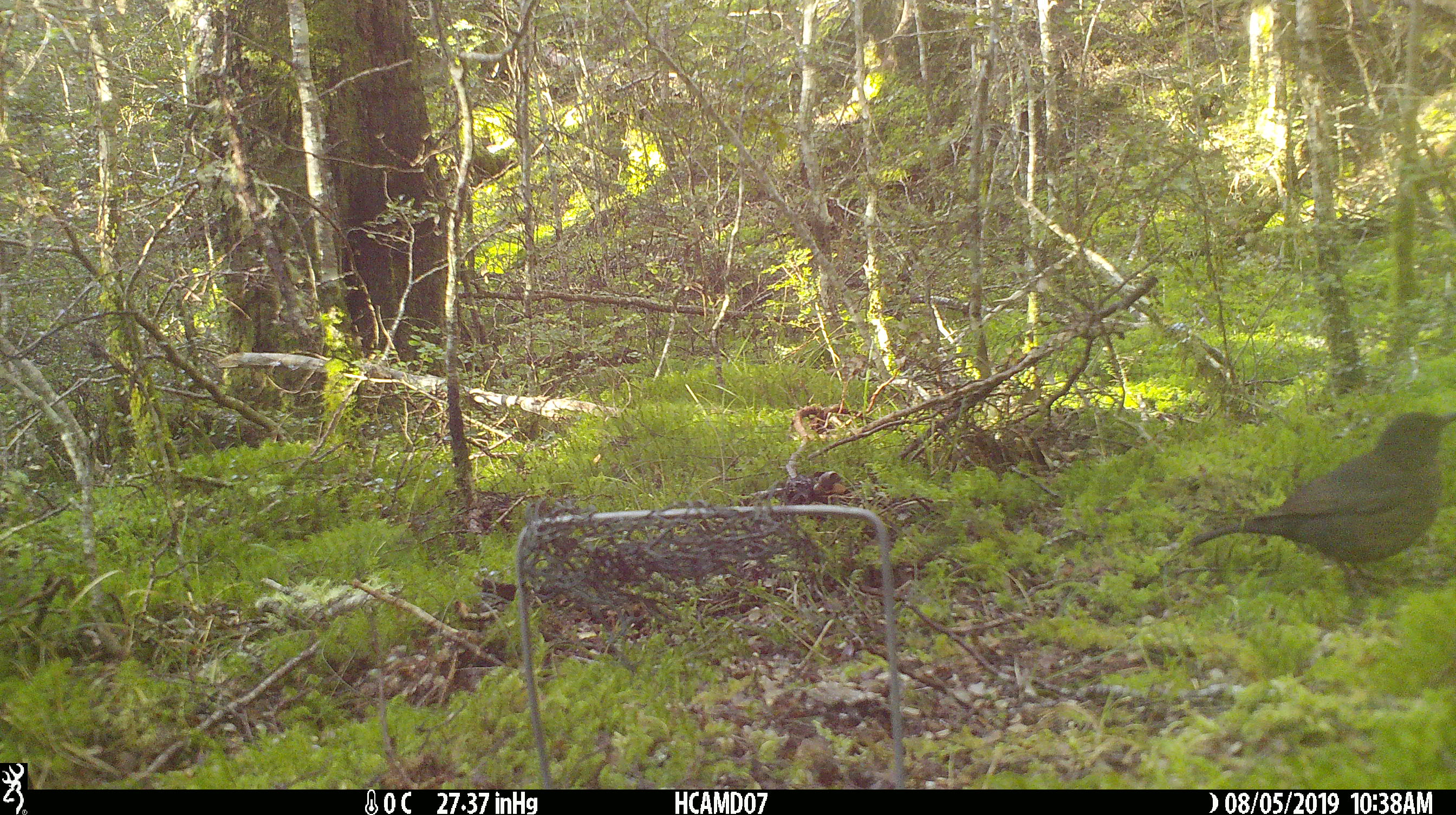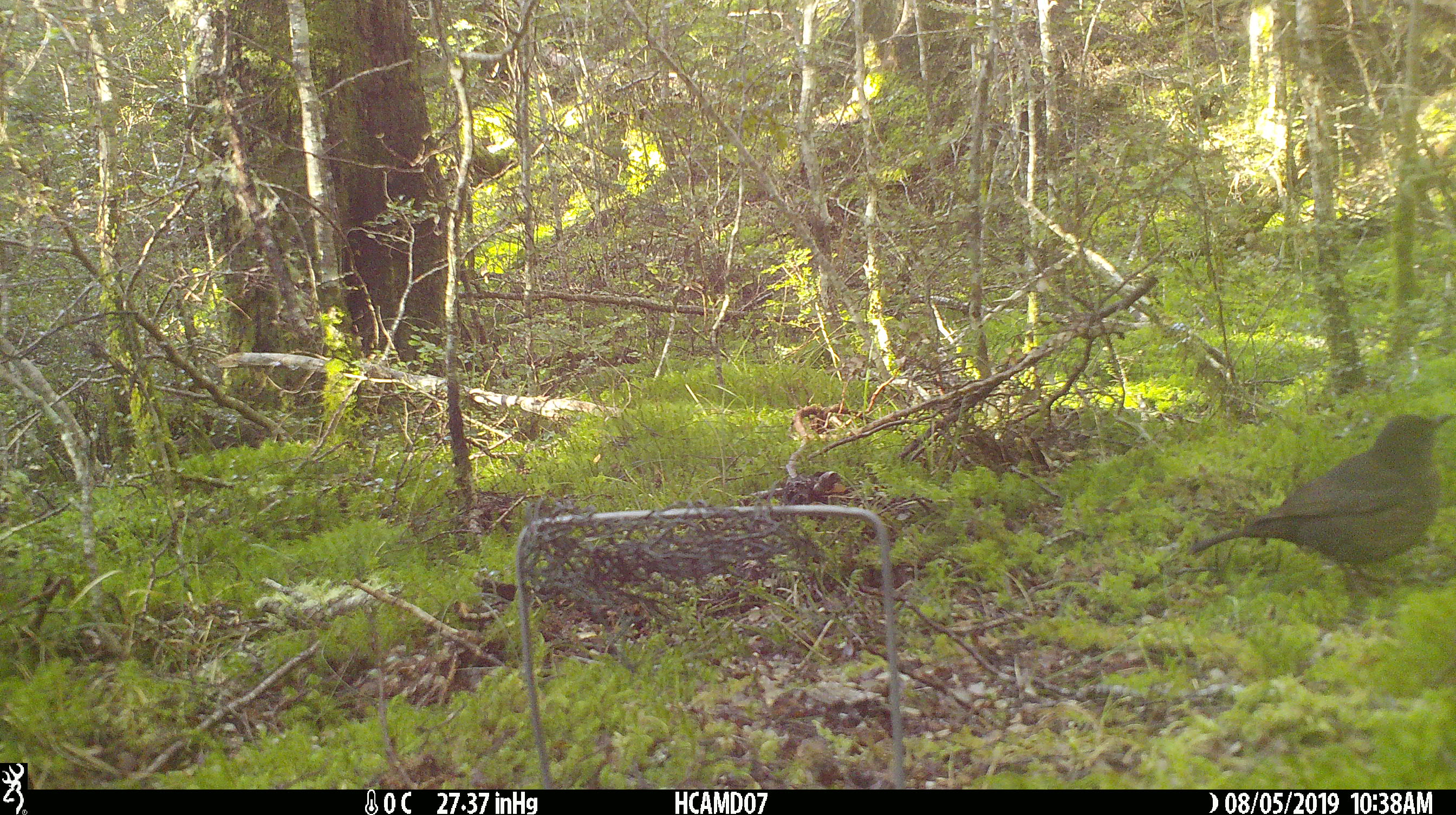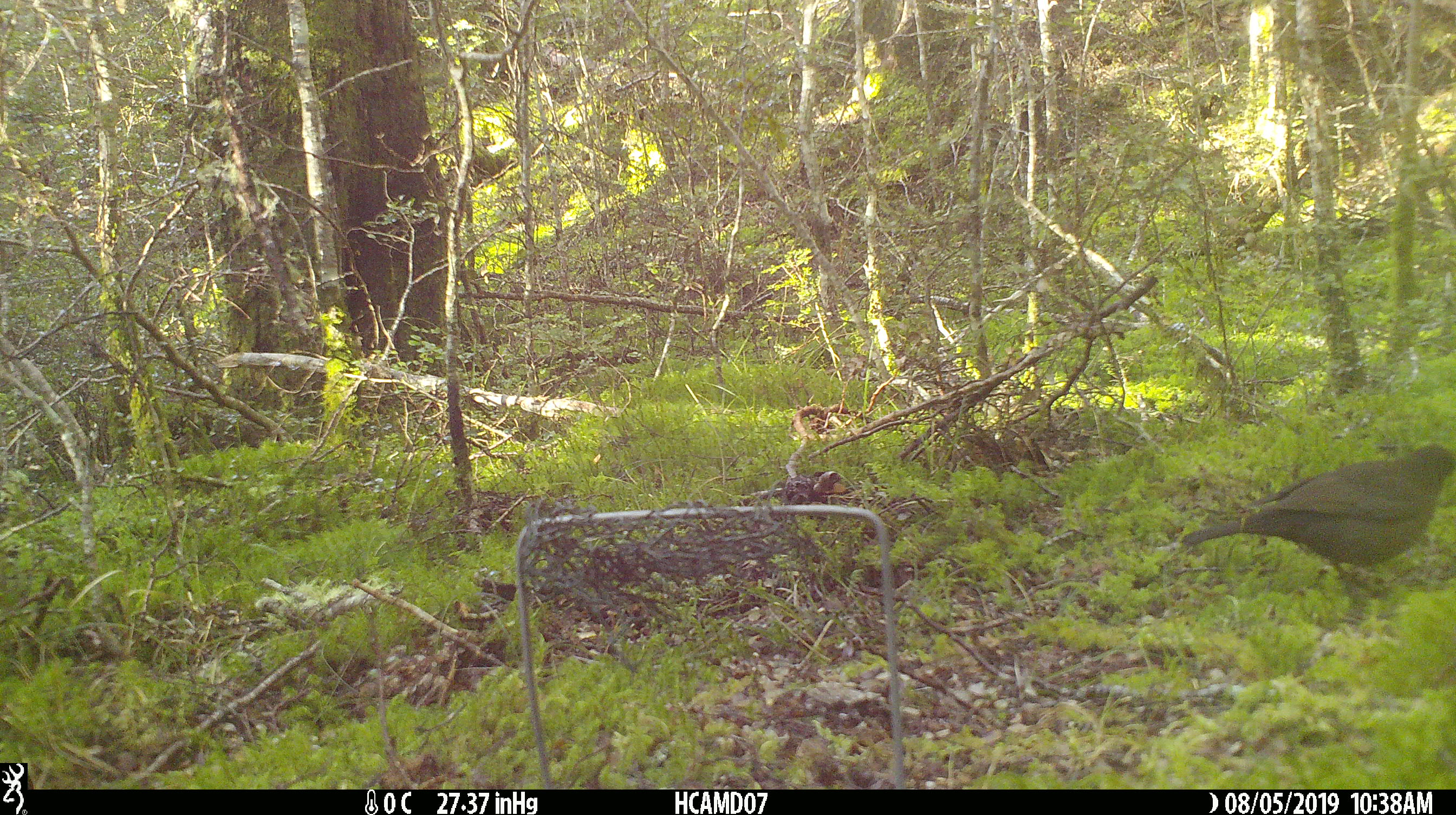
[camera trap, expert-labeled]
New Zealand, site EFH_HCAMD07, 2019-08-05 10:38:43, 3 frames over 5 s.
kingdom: Animalia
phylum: Chordata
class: Aves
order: Passeriformes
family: Turdidae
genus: Turdus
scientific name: Turdus merula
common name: eurasian blackbird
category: blackbird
Blackbird (eurasian blackbird) (Turdus merula).